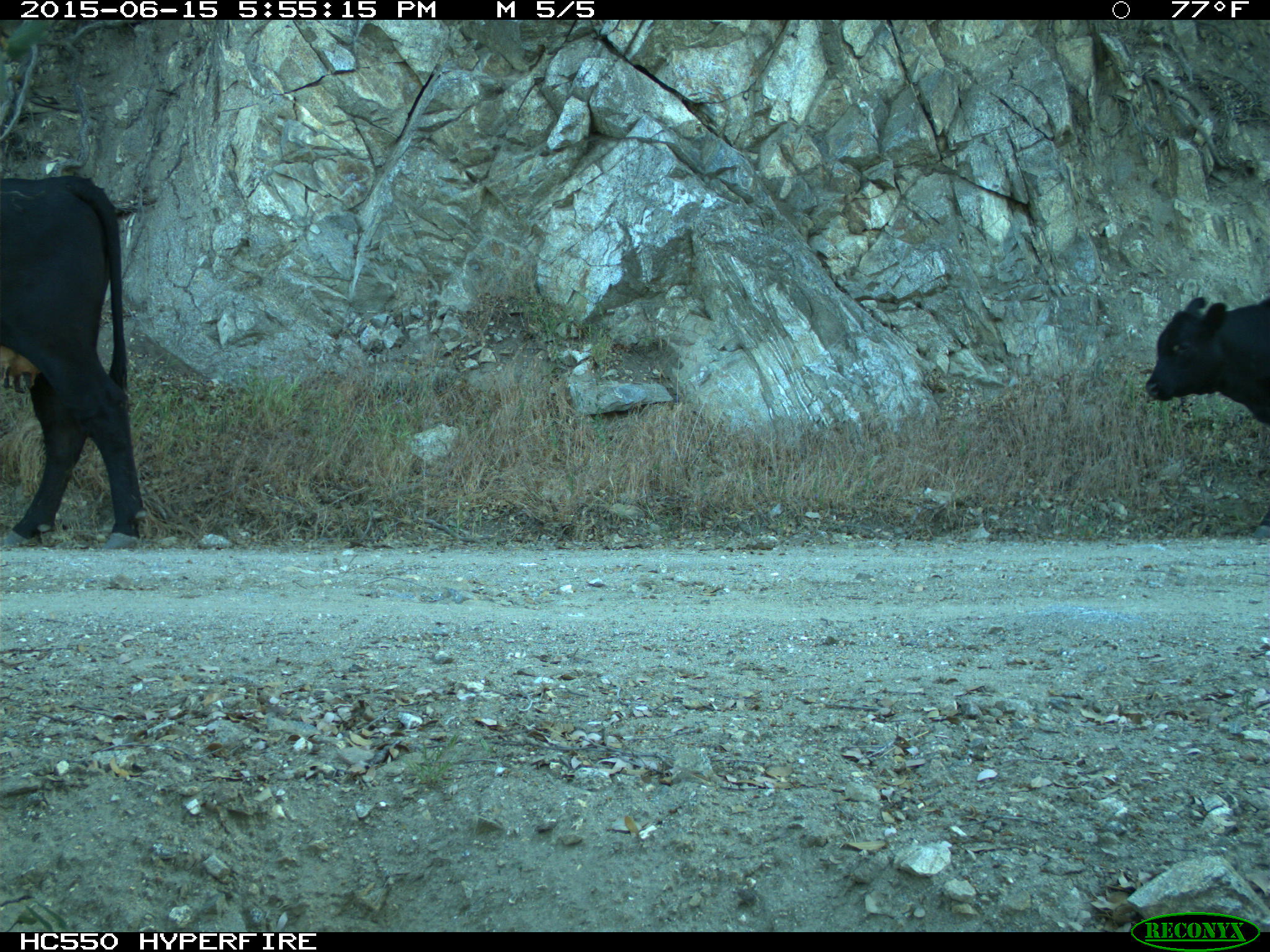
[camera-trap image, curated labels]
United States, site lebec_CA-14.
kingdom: Animalia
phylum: Chordata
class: Mammalia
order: Artiodactyla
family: Bovidae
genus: Bos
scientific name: Bos taurus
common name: domestic cow